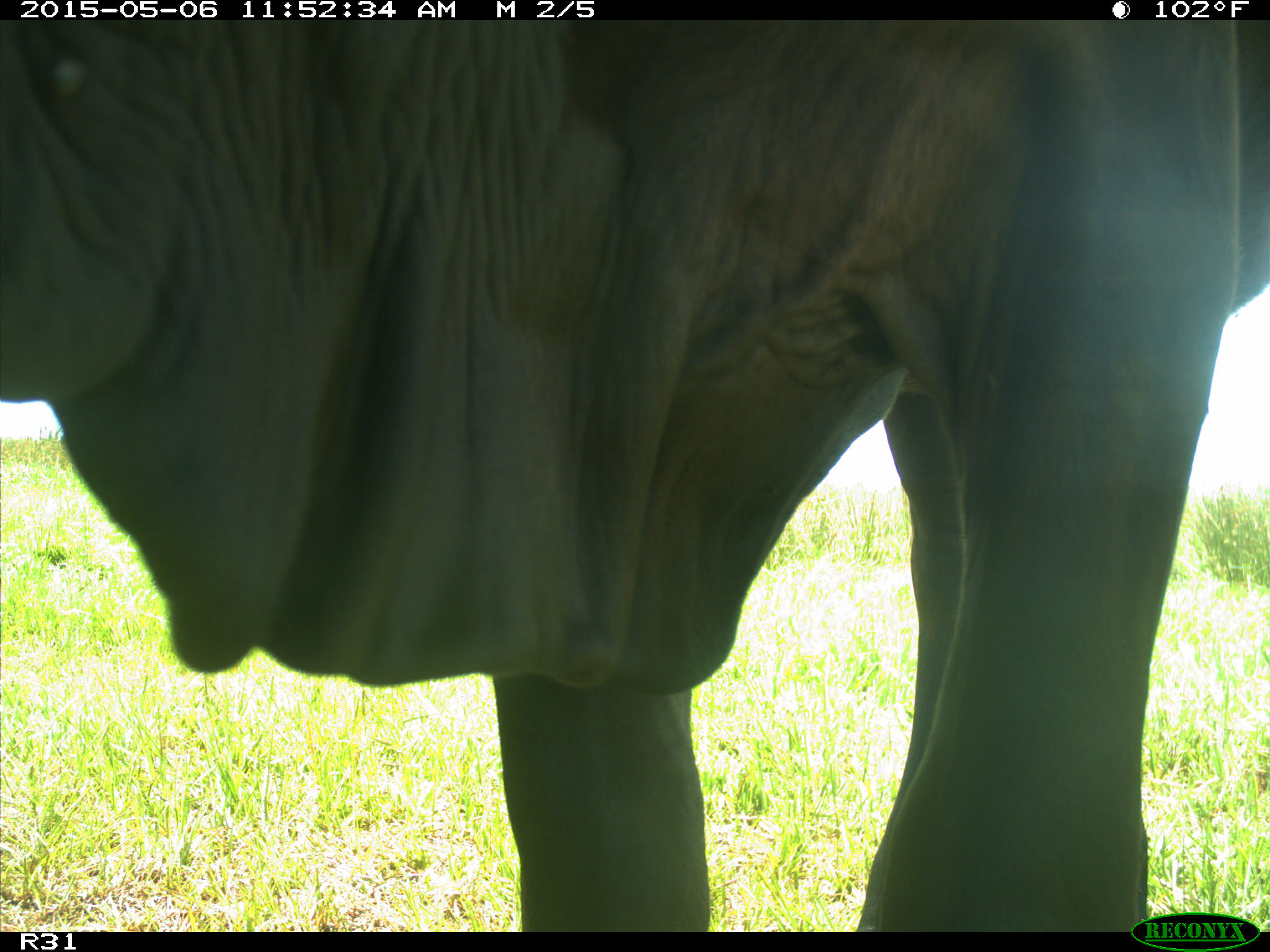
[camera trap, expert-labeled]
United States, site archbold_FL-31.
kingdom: Animalia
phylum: Chordata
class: Mammalia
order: Artiodactyla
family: Bovidae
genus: Bos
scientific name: Bos taurus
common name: domestic cow